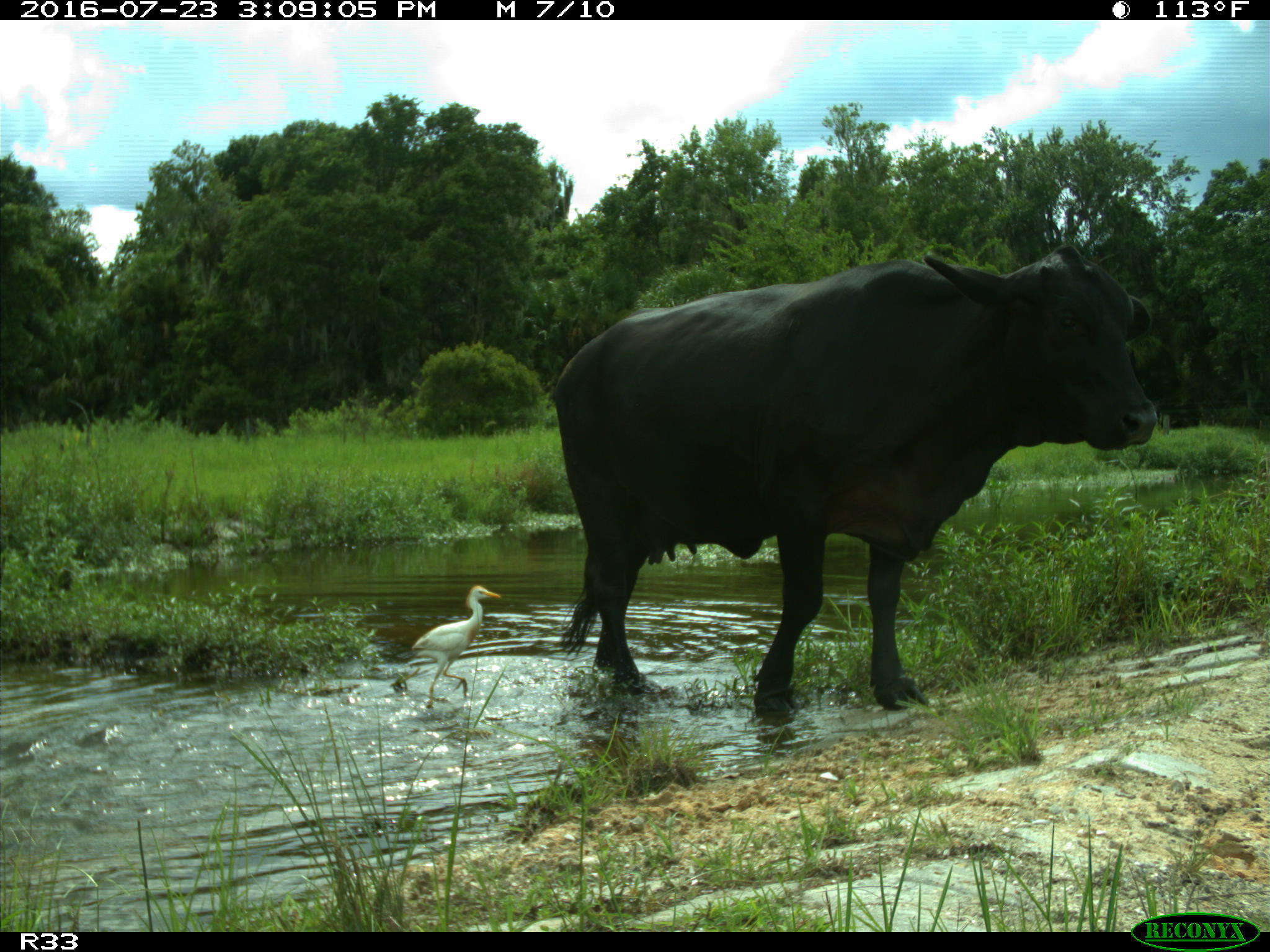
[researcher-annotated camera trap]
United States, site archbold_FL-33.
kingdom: Animalia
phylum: Chordata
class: Mammalia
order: Artiodactyla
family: Bovidae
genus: Bos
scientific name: Bos taurus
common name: domestic cow